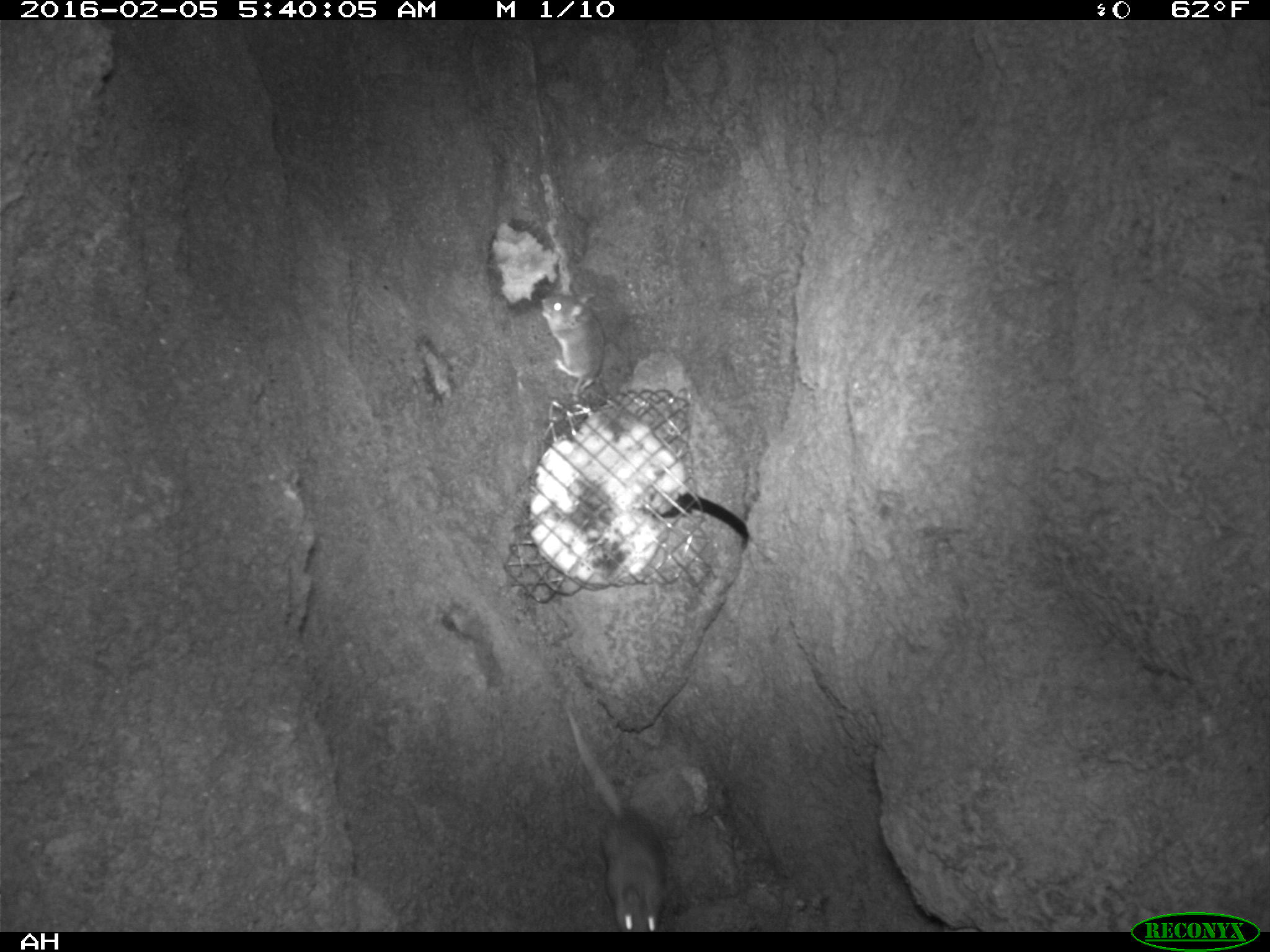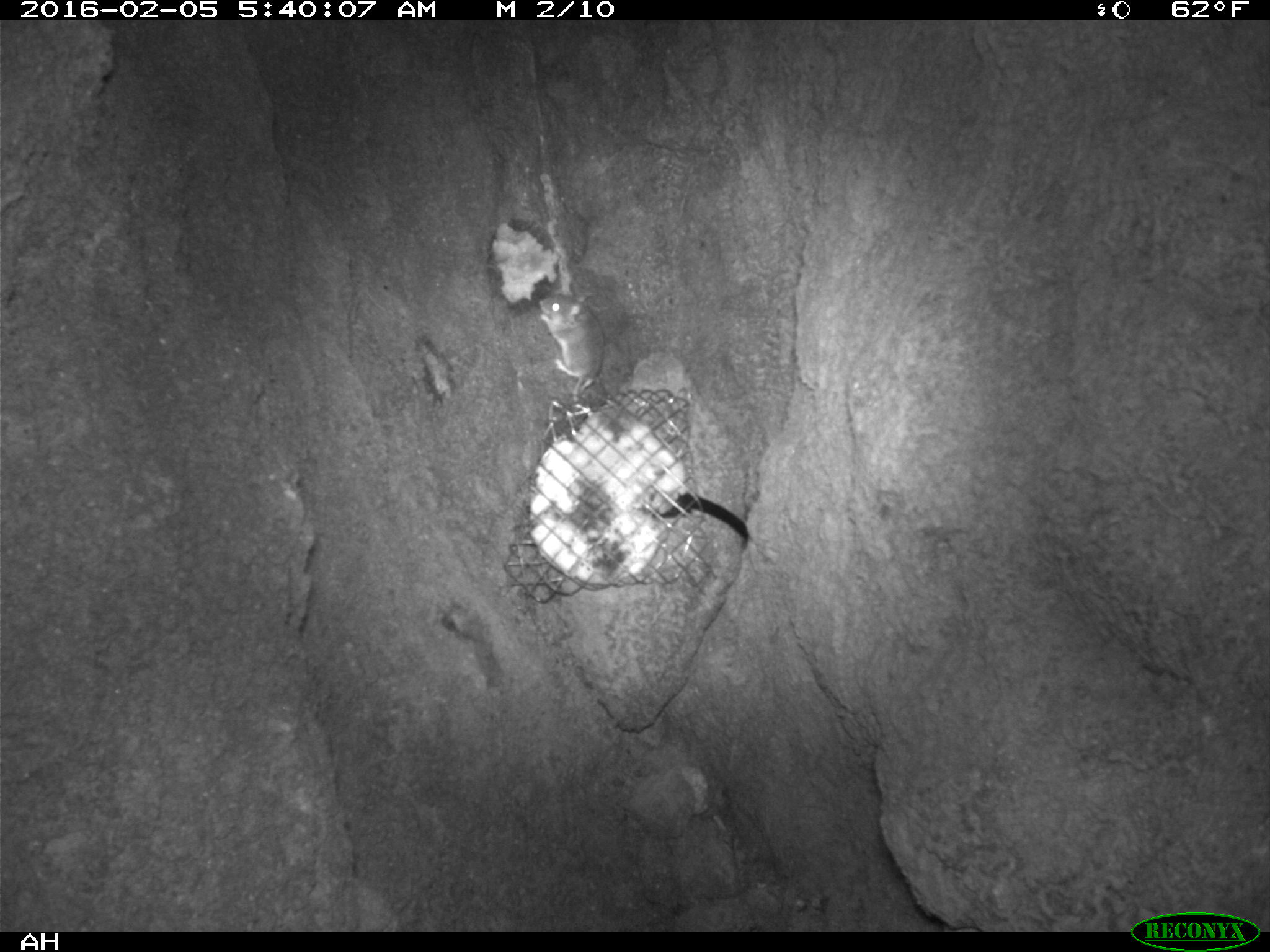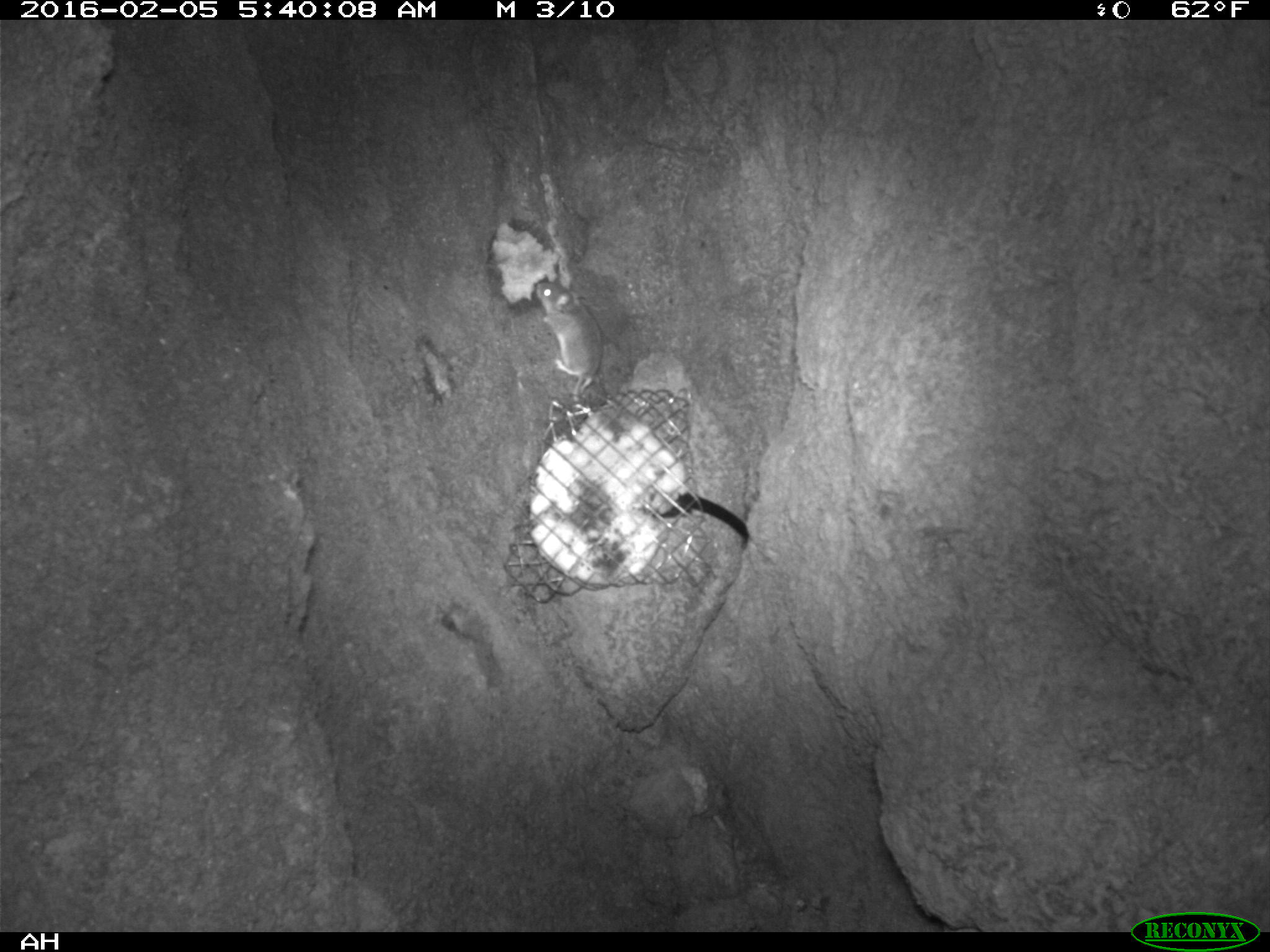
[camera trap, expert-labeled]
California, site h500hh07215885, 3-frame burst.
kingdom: Animalia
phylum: Chordata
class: Mammalia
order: Rodentia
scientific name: Rodentia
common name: rodent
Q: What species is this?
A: Rodent (Rodentia).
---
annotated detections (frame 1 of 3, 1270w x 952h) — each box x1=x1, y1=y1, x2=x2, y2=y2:
rodent: x1=557, y1=703, x2=664, y2=931; x1=531, y1=291, x2=605, y2=398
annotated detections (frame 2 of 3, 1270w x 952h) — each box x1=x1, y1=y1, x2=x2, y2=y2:
rodent: x1=538, y1=291, x2=605, y2=408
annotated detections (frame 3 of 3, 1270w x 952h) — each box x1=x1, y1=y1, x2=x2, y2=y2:
rodent: x1=536, y1=281, x2=603, y2=402